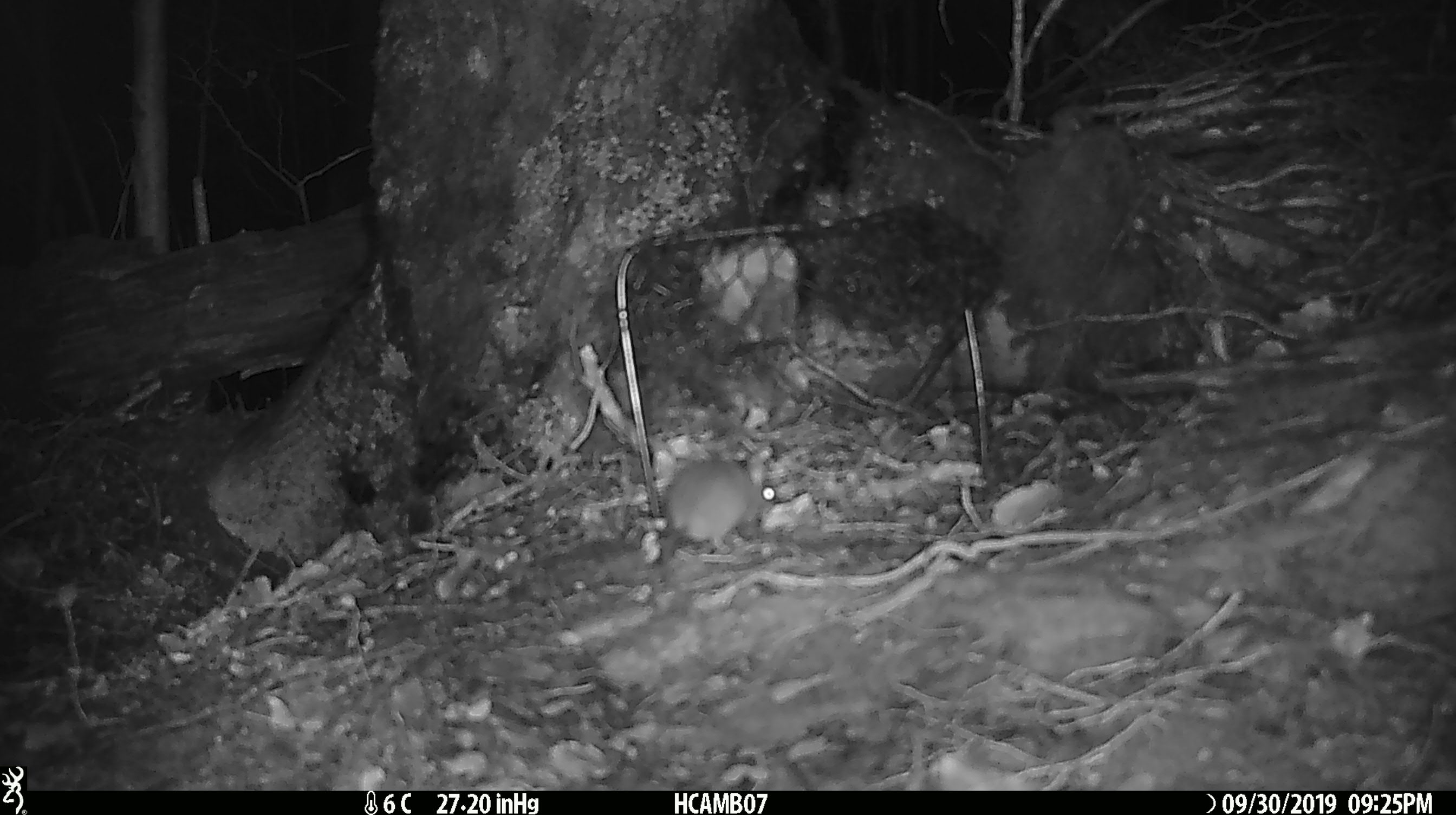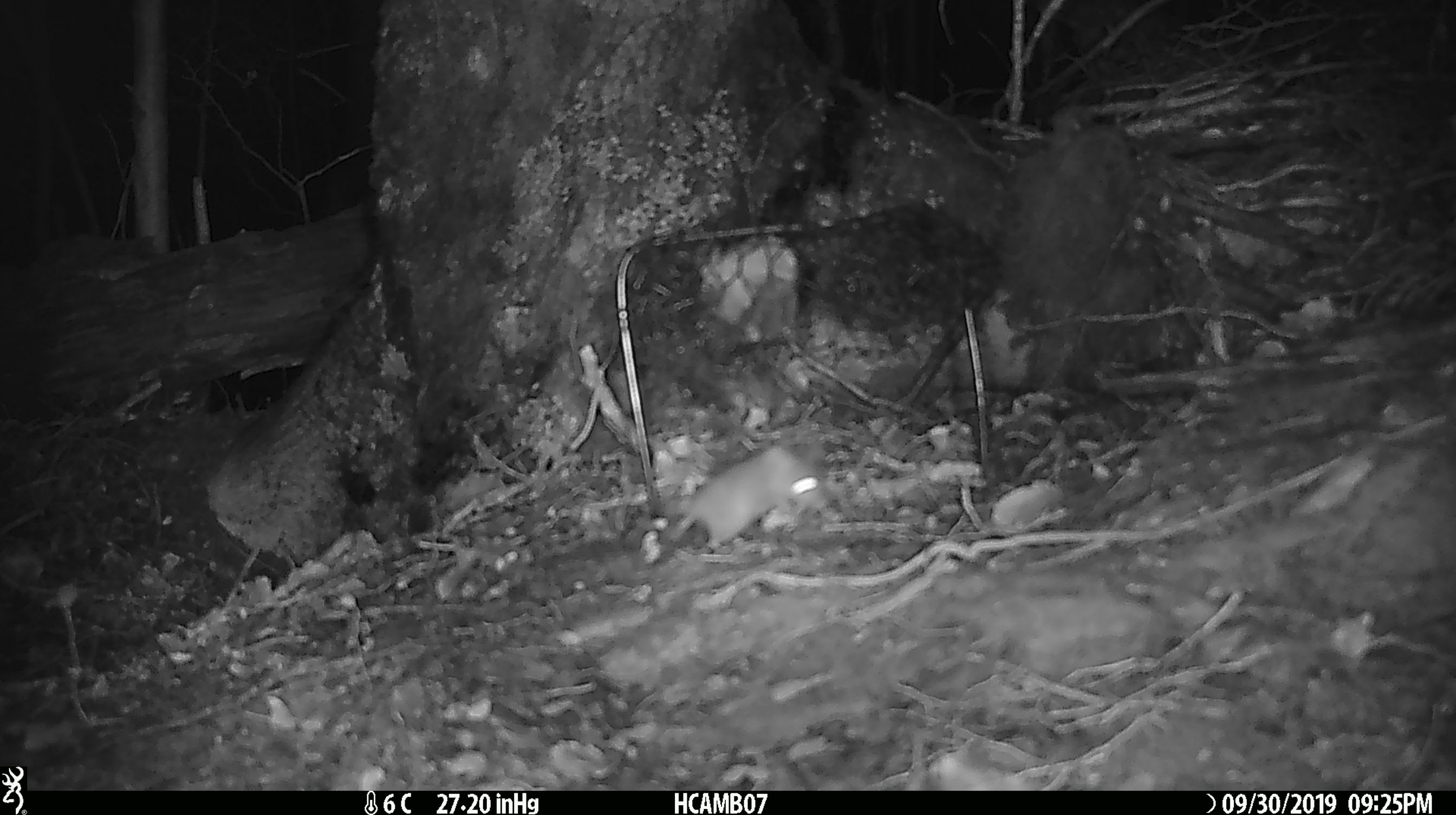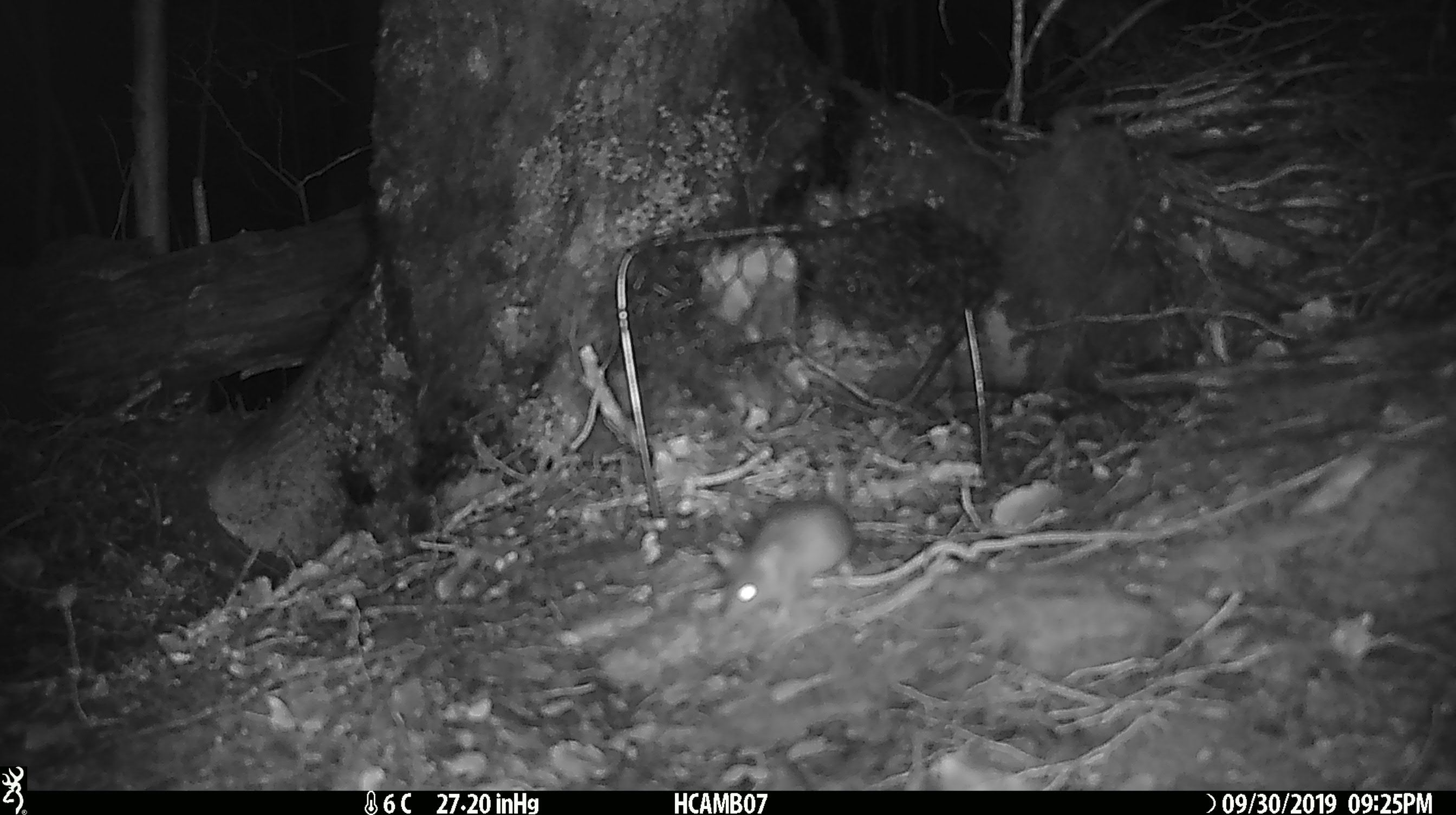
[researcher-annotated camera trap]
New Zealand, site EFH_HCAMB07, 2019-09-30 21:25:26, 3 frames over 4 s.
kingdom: Animalia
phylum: Chordata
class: Mammalia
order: Rodentia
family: Muridae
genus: Mus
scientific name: Mus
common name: mouse